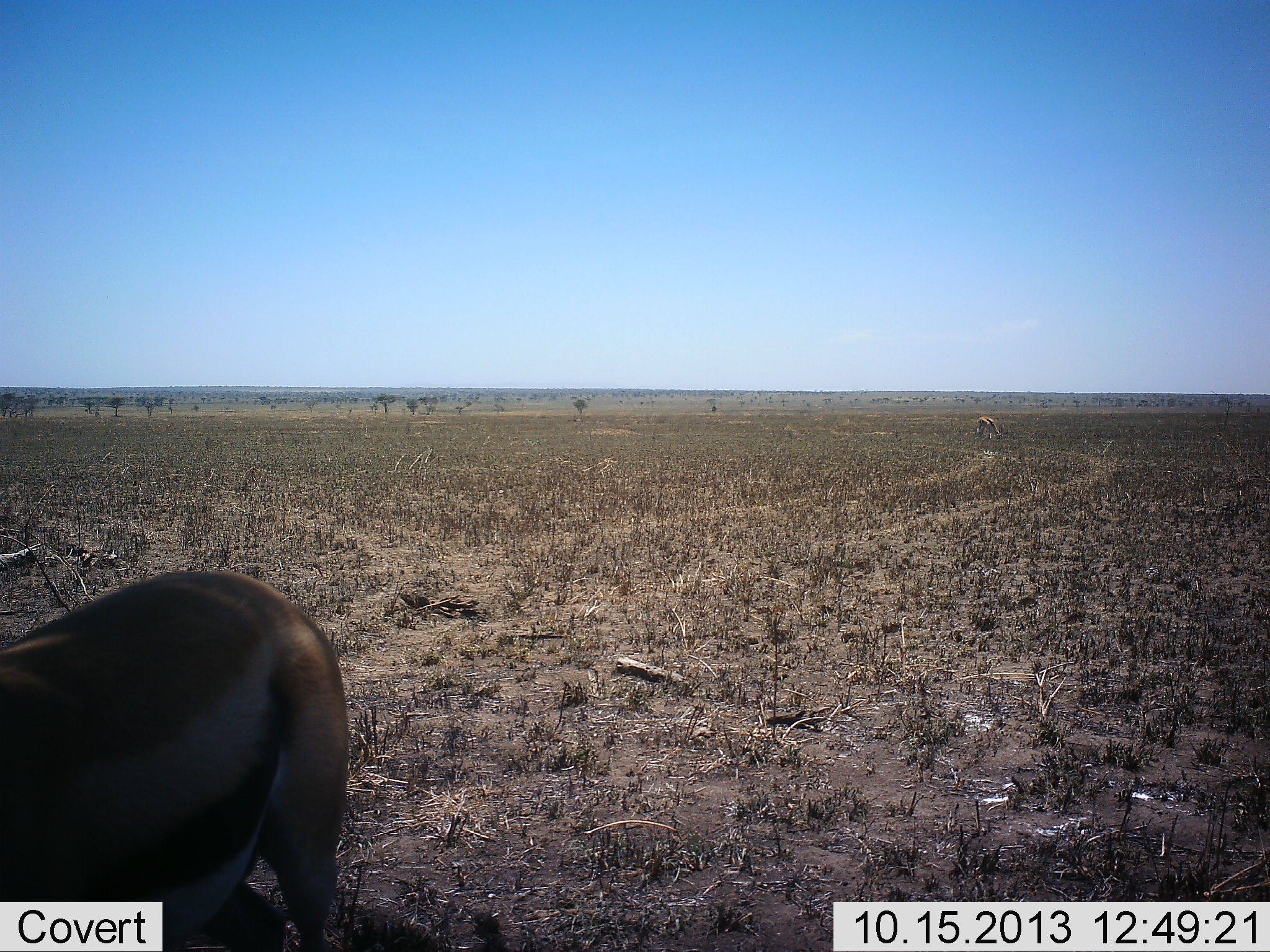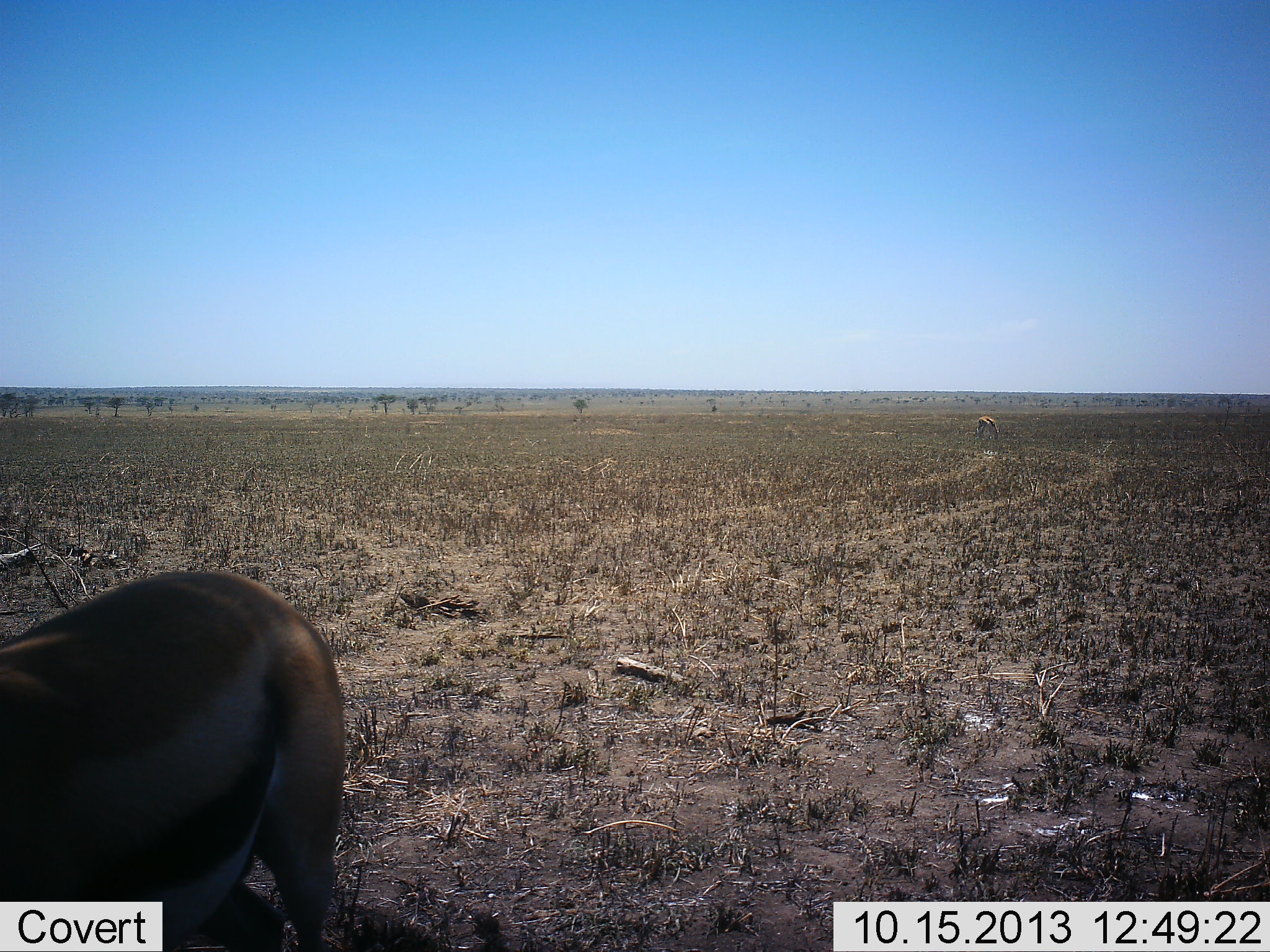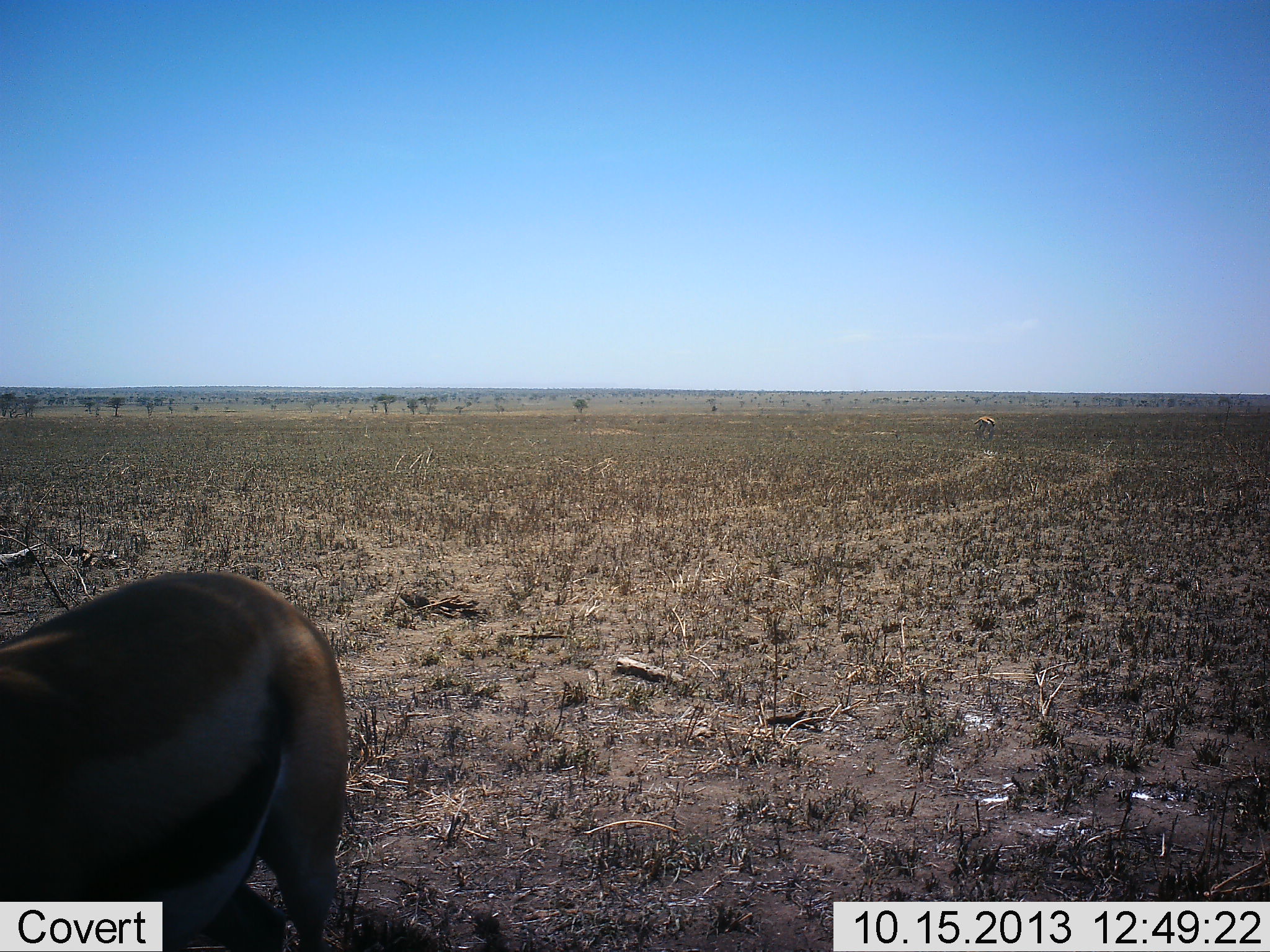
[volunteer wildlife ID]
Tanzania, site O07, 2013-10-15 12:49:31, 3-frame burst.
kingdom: Animalia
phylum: Chordata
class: Mammalia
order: Artiodactyla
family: Bovidae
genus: Eudorcas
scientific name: Eudorcas thomsonii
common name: thomson's gazelle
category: gazellethomsons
Gazellethomsons (thomson's gazelle) (Eudorcas thomsonii), count 2. Behavior (volunteer vote fractions): standing 89%, resting 4%, moving 4%, interacting 0%. Young present (vote fraction): 0%. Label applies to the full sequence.